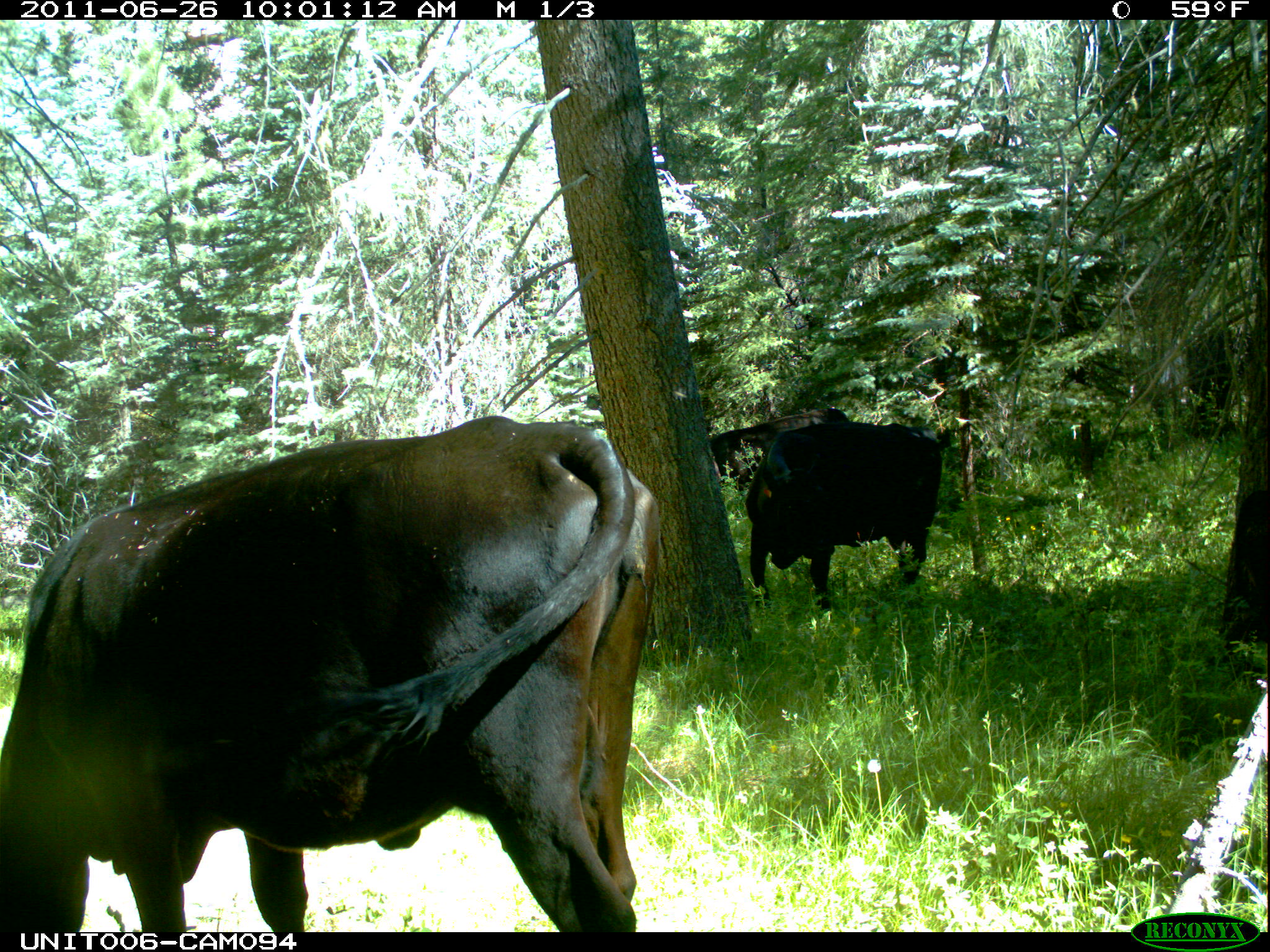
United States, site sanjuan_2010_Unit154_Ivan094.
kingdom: Animalia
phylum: Chordata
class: Mammalia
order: Artiodactyla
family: Bovidae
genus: Bos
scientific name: Bos taurus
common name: domestic cow